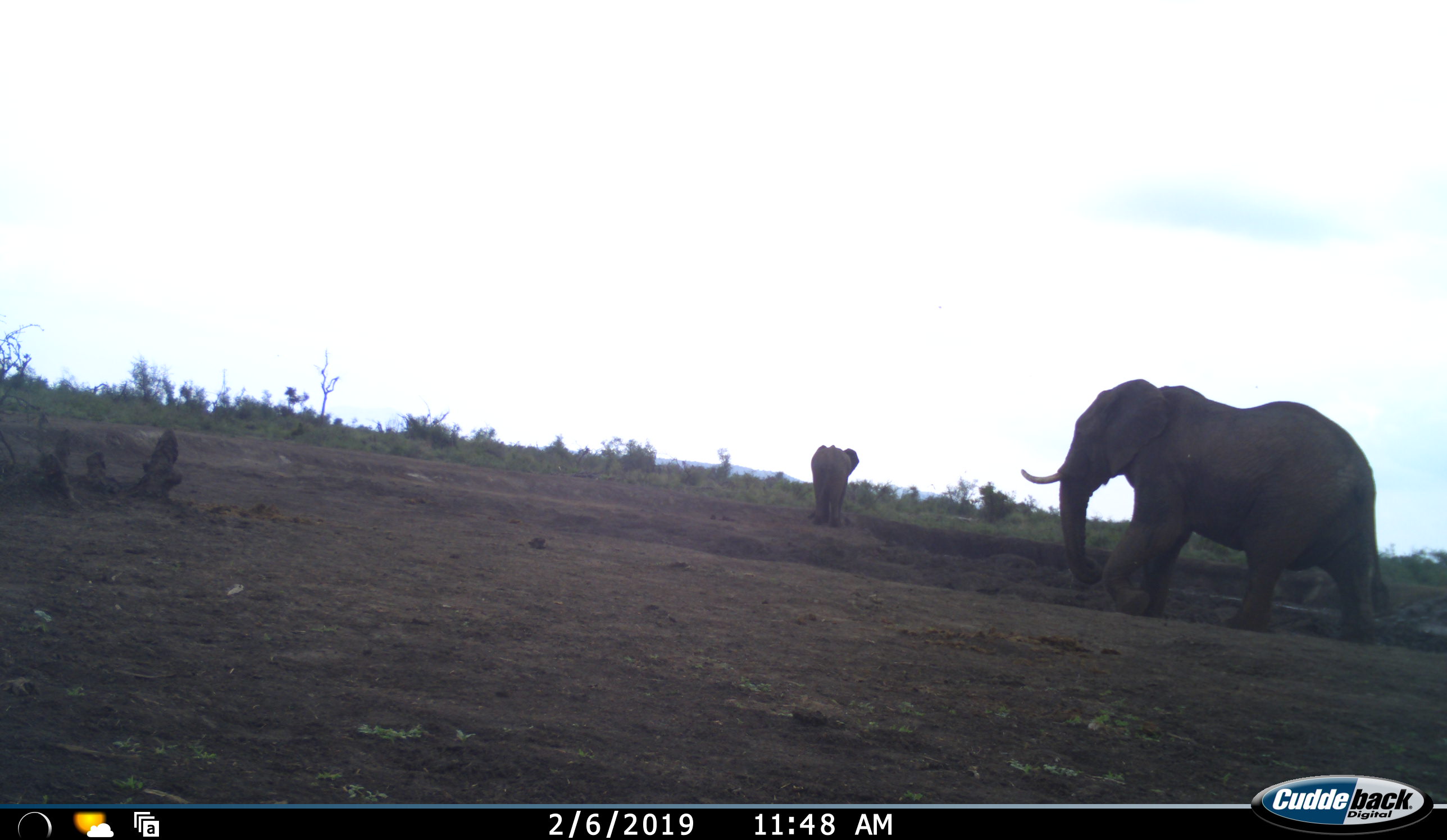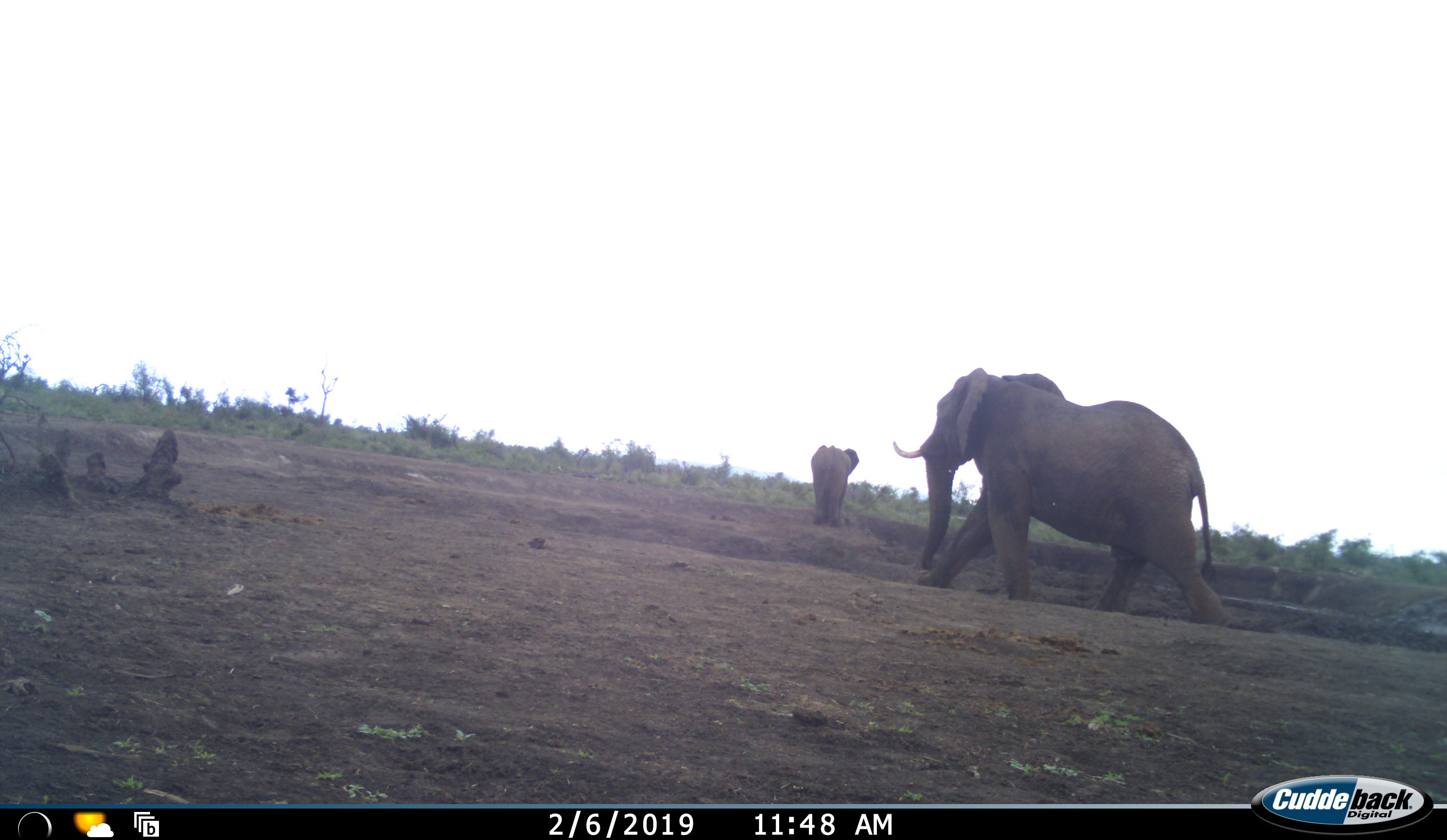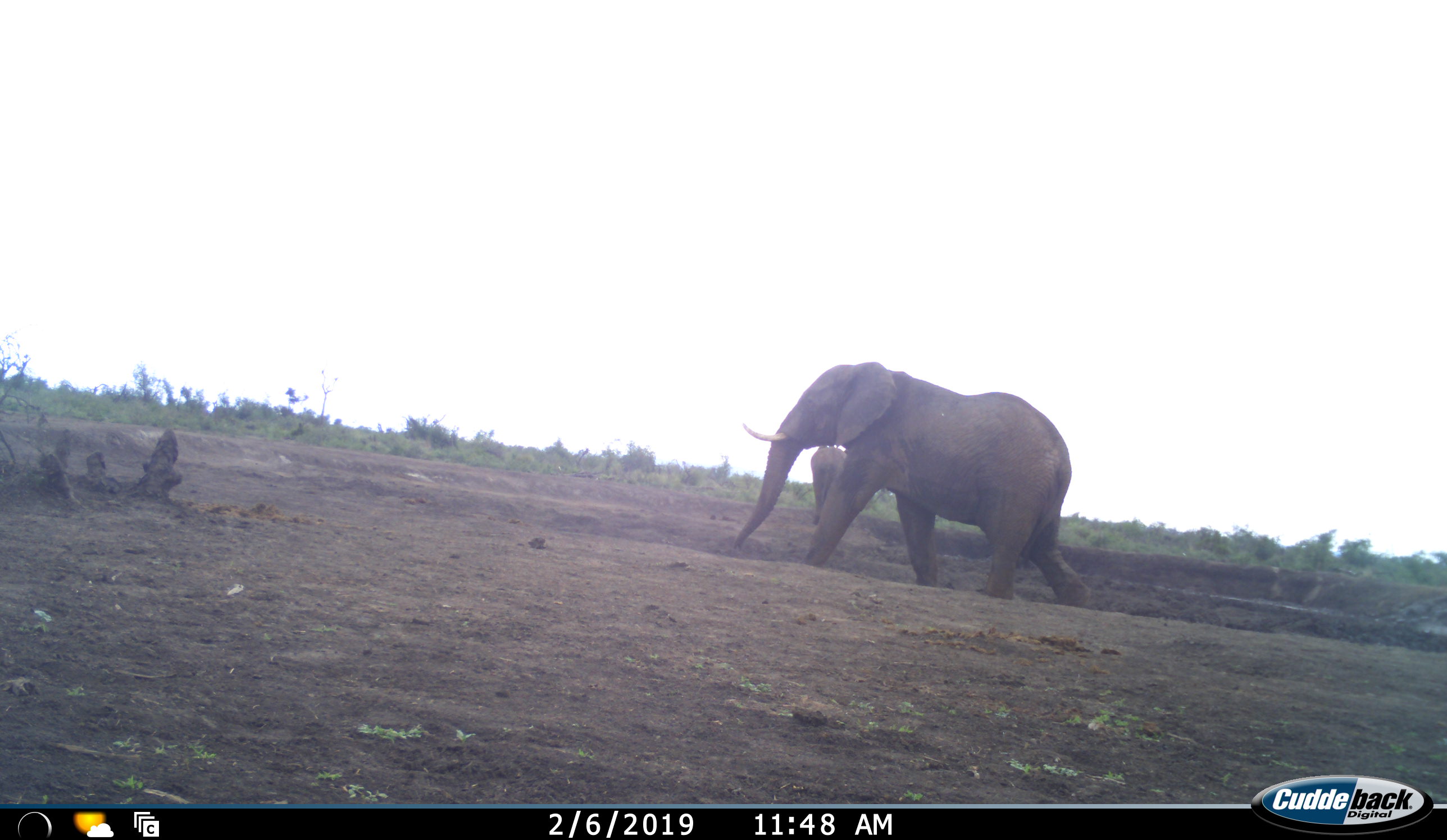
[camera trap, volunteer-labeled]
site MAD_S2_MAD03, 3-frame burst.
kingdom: Animalia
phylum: Chordata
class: Mammalia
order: Proboscidea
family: Elephantidae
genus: Loxodonta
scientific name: Loxodonta africana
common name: african bush elephant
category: elephant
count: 2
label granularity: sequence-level